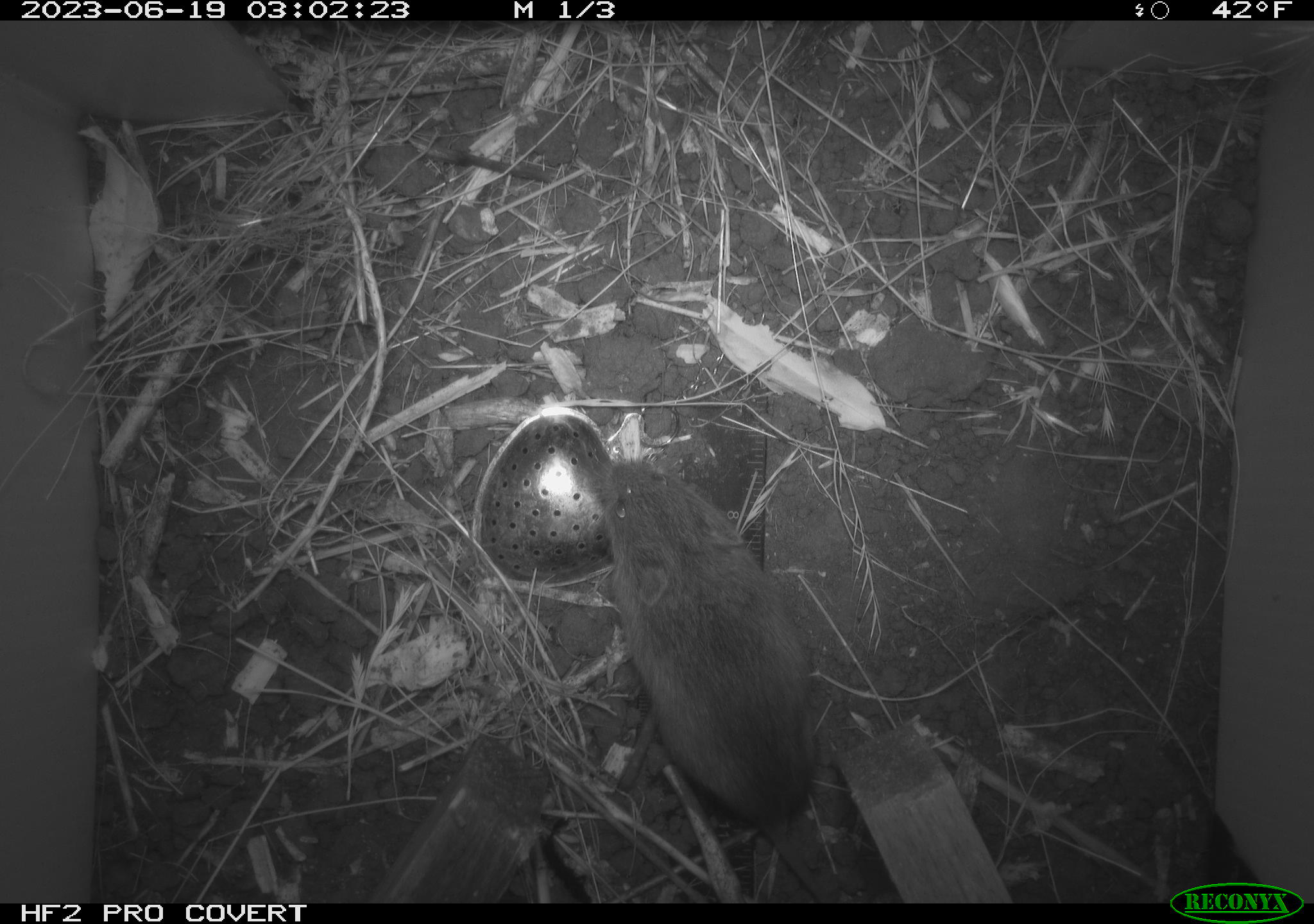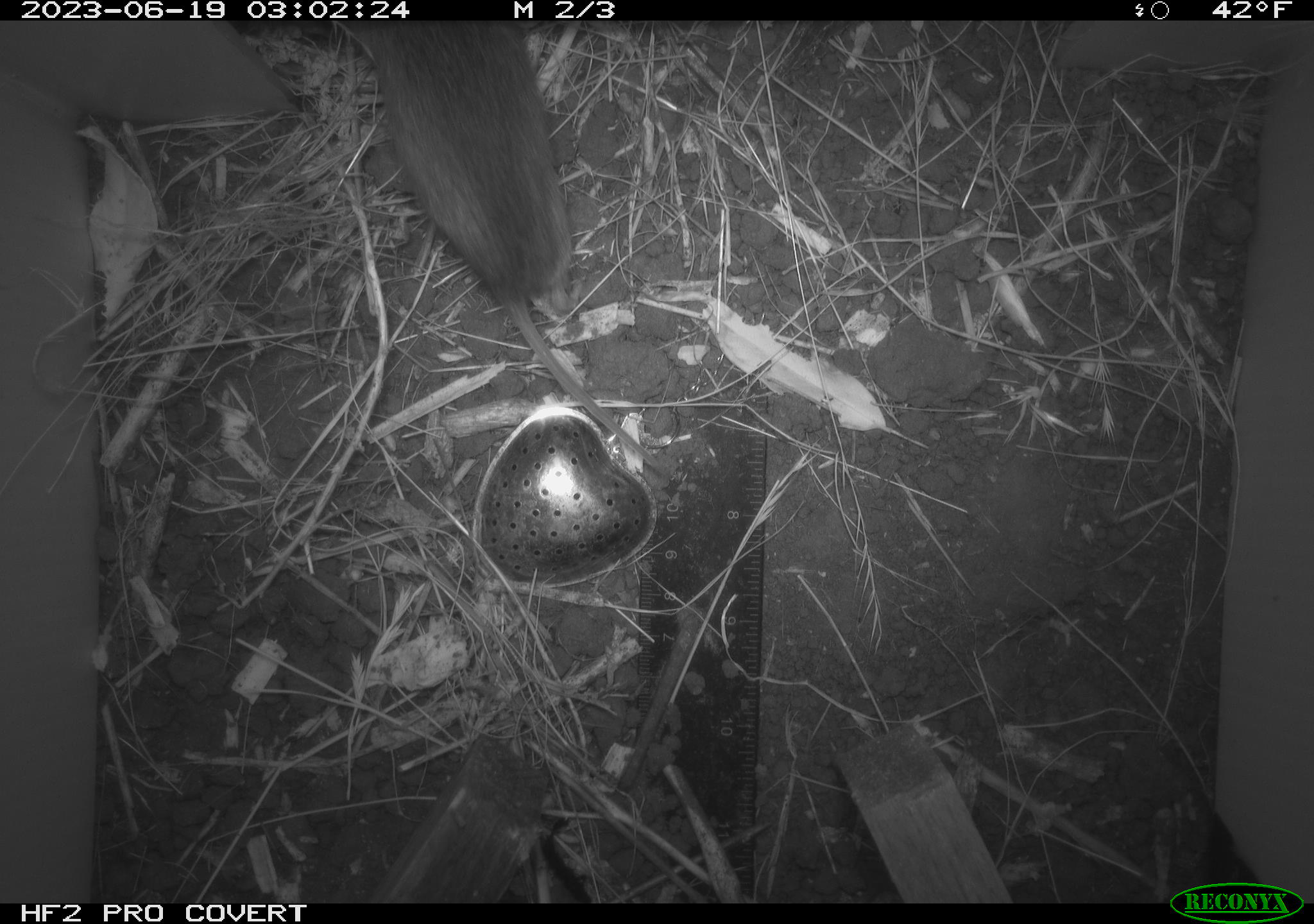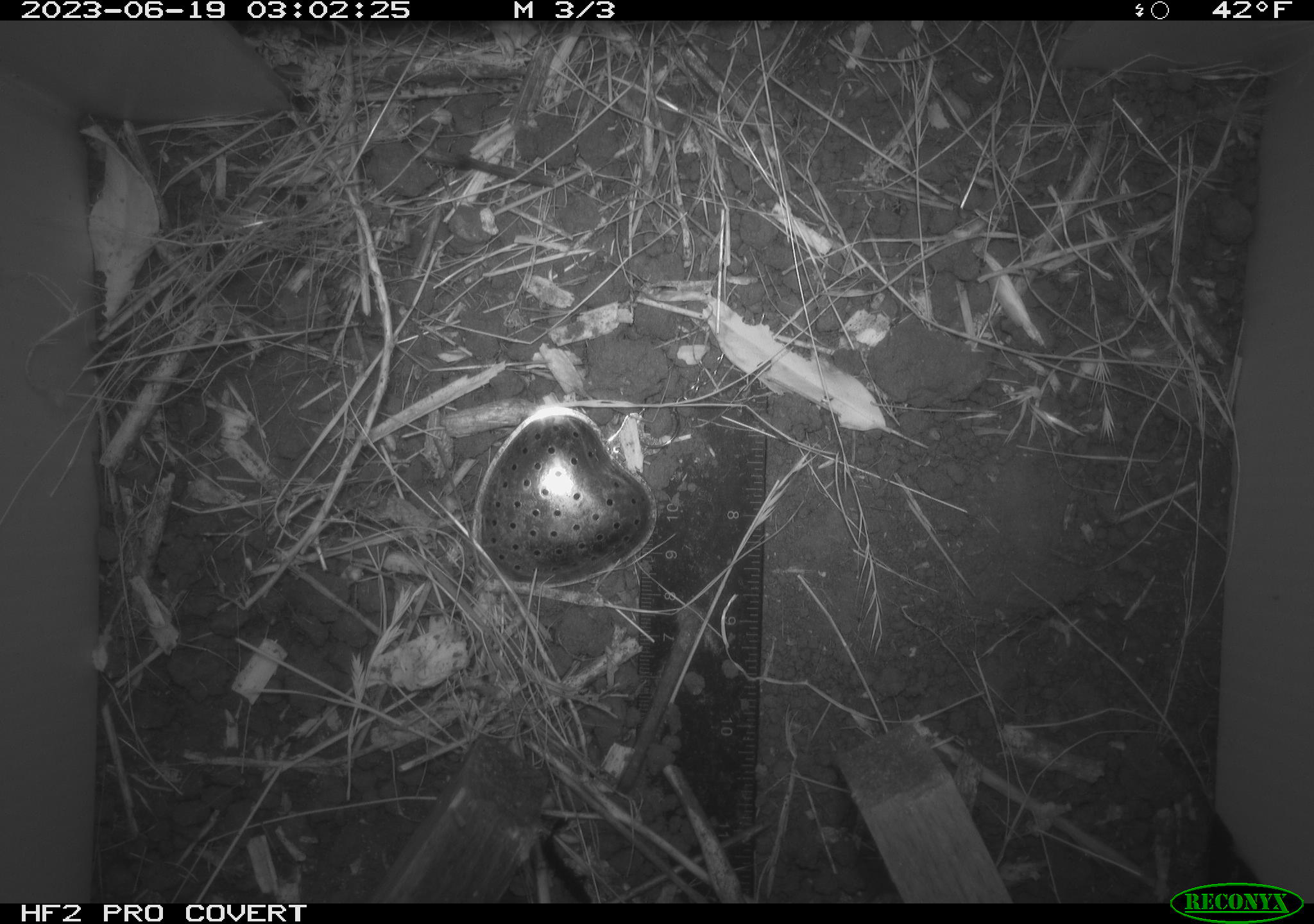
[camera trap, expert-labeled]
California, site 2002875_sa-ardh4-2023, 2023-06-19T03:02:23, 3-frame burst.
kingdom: Animalia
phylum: Chordata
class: Mammalia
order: Rodentia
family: Cricetidae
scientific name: Arvicolinae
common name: voles, lemmings, and muskrats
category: arvicolinae subfamily